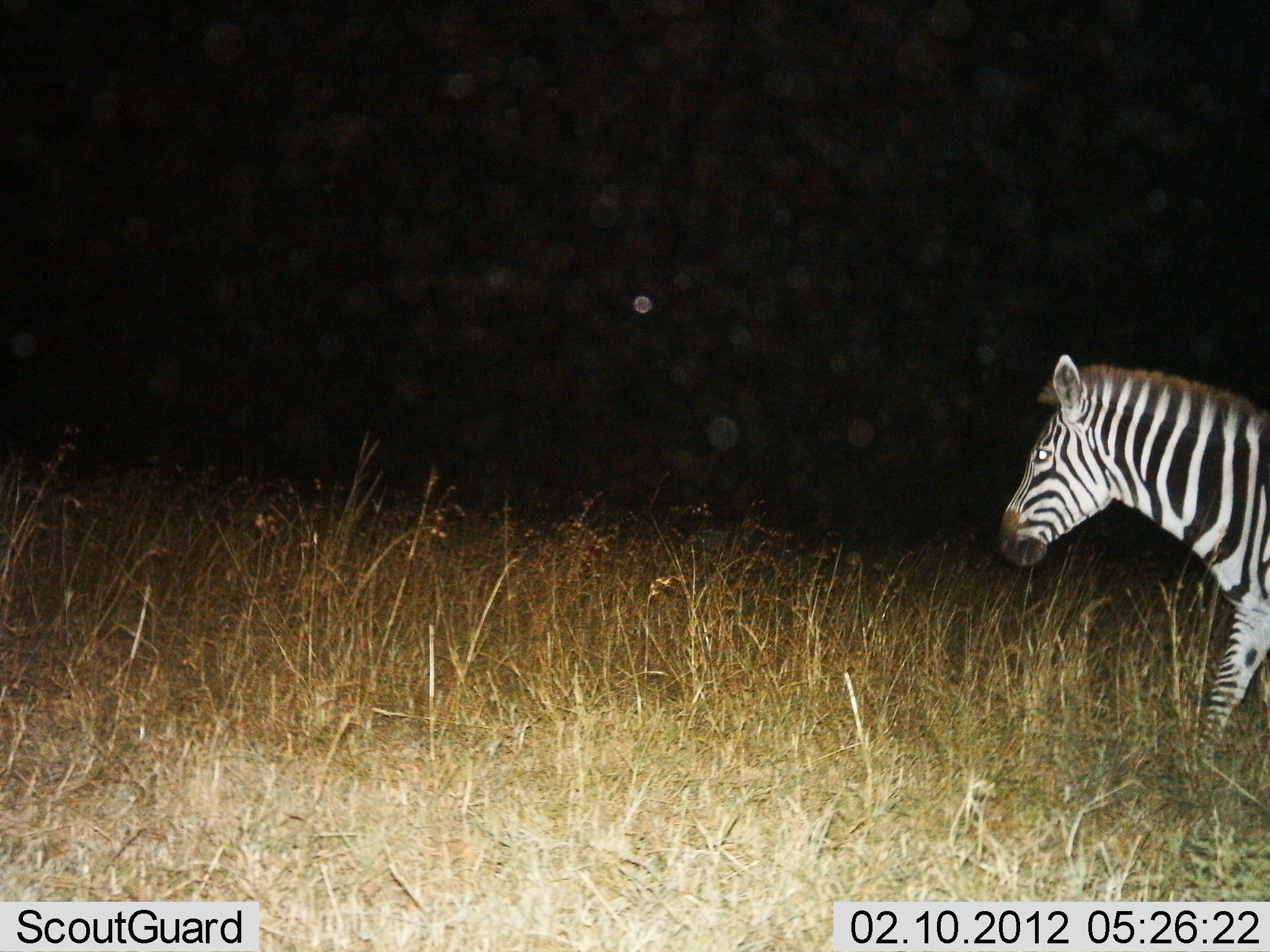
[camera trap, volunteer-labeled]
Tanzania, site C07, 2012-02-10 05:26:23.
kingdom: Animalia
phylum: Chordata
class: Mammalia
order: Perissodactyla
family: Equidae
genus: Equus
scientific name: Equus quagga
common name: plains zebra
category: zebra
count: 1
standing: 12%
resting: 0%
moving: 88%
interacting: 0%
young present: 0%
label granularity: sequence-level